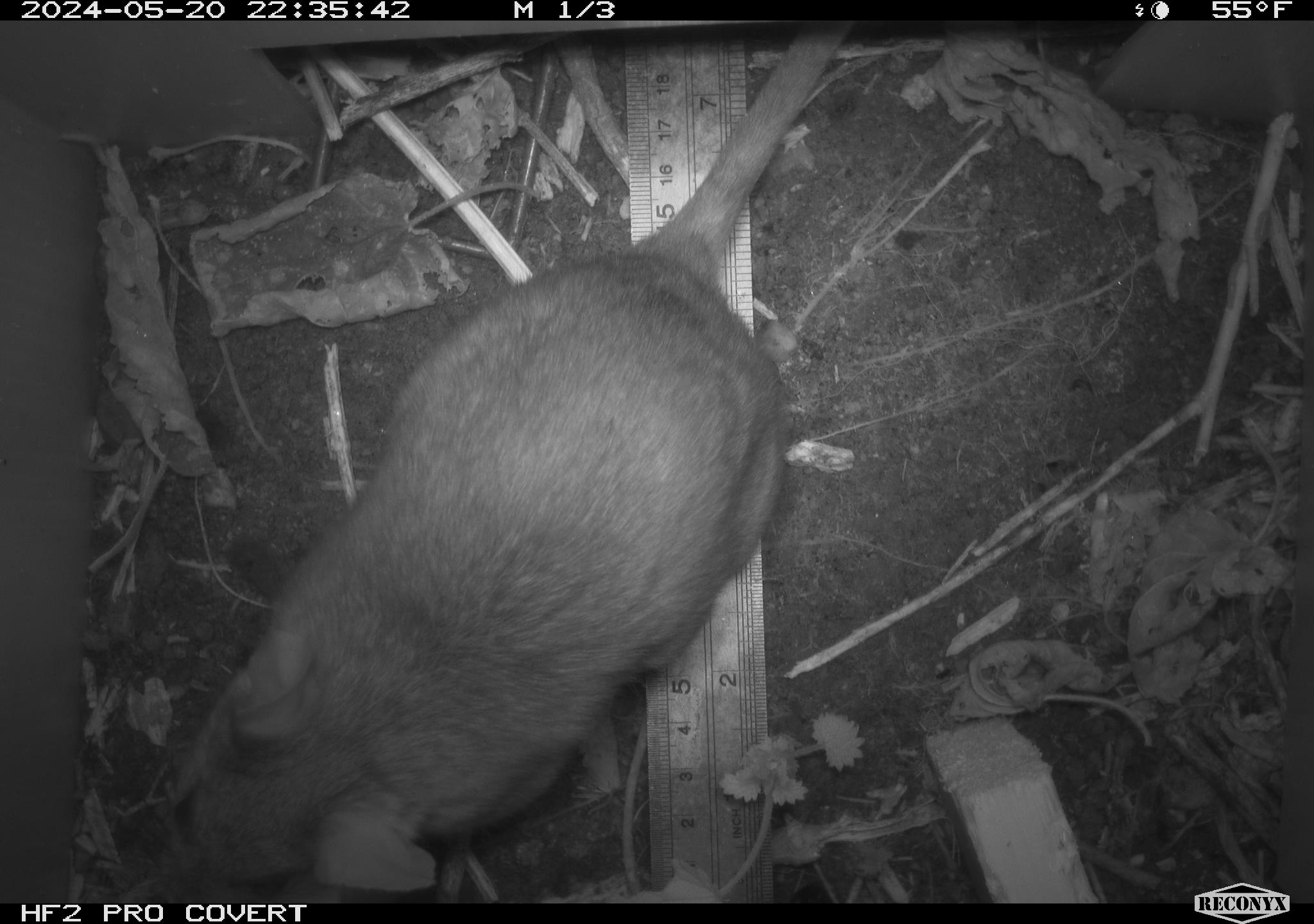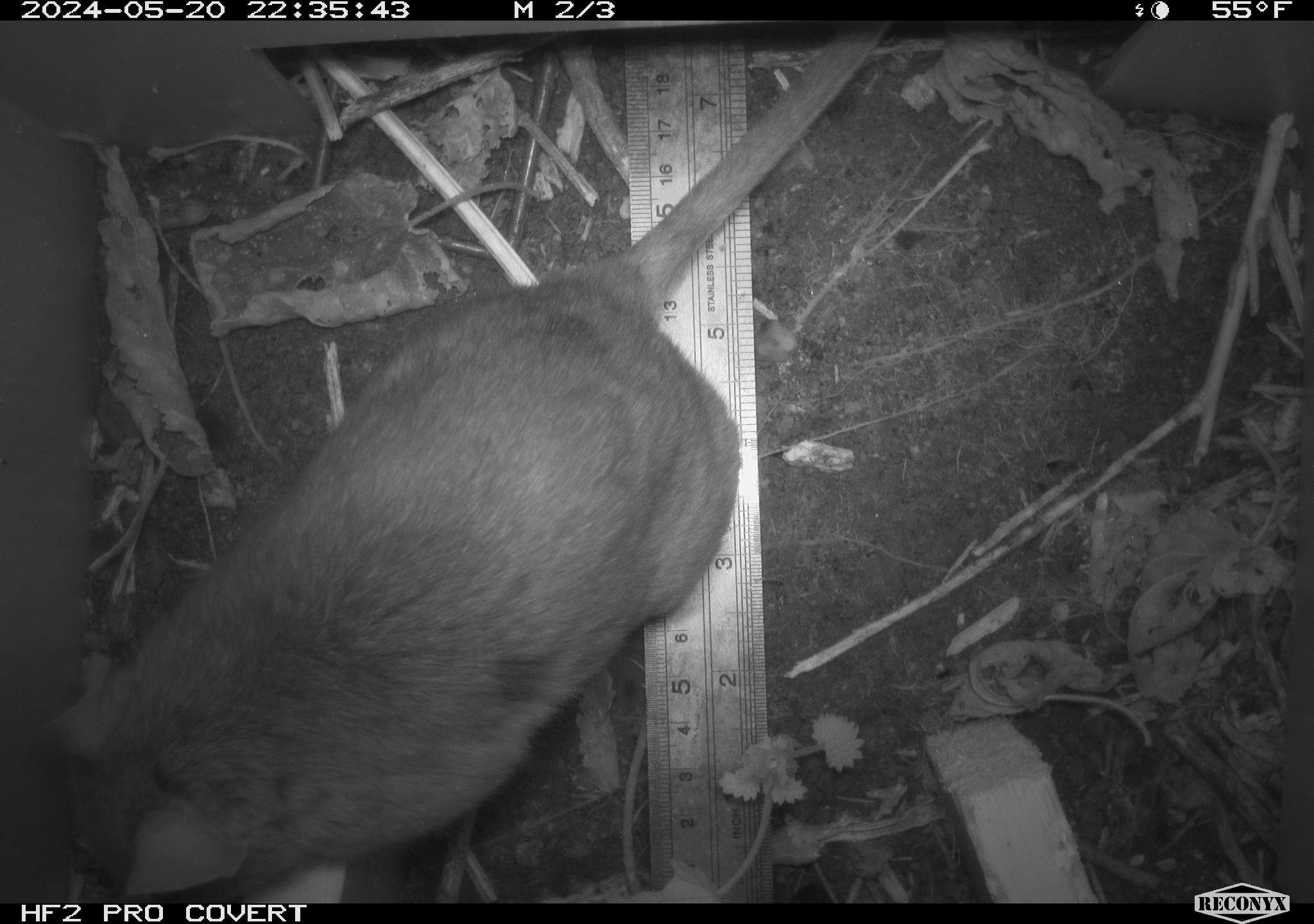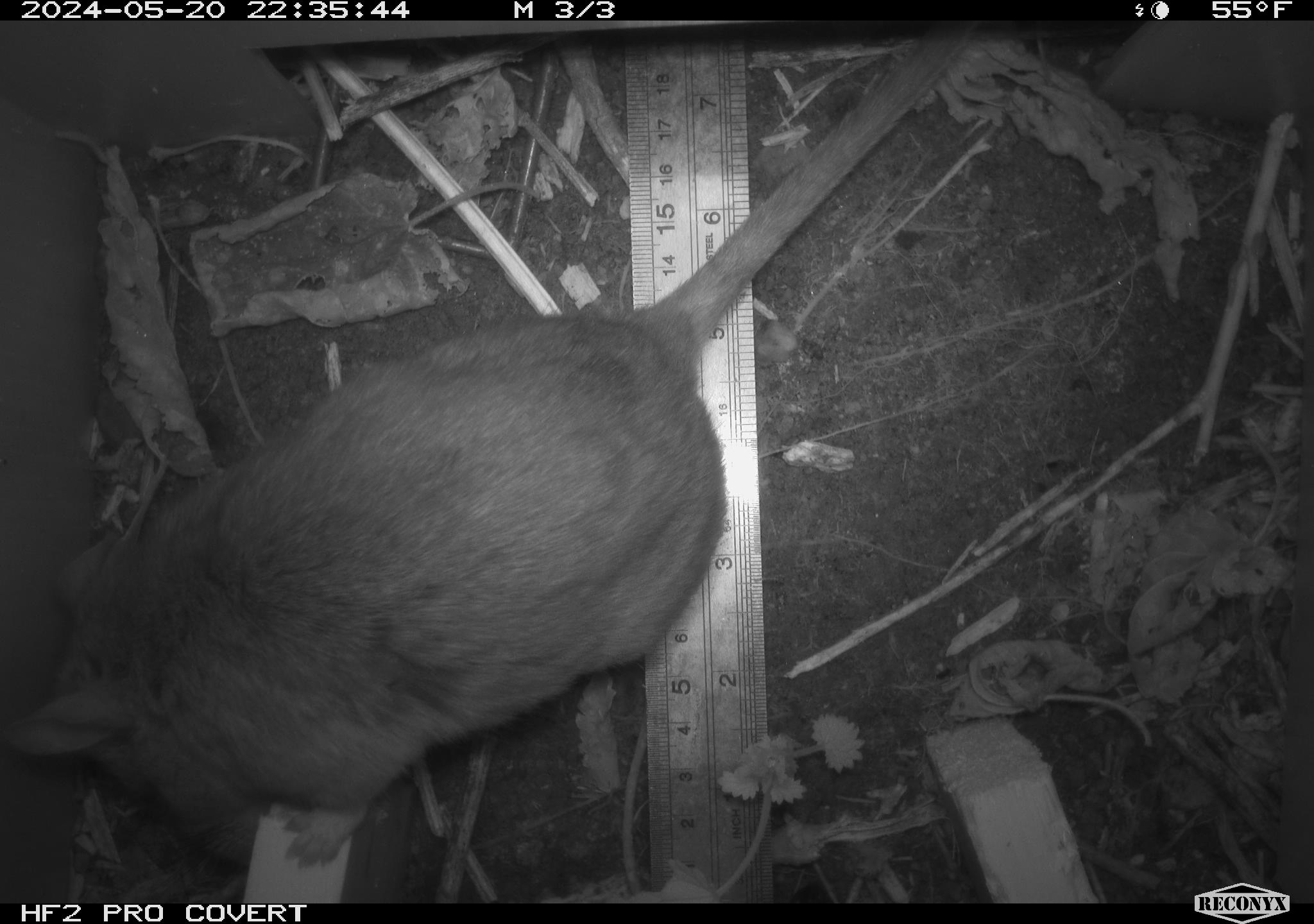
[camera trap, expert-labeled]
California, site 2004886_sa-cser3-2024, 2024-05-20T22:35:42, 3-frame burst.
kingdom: Animalia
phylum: Chordata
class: Mammalia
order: Rodentia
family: Muridae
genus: Rattus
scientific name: Rattus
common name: rat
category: rattus species